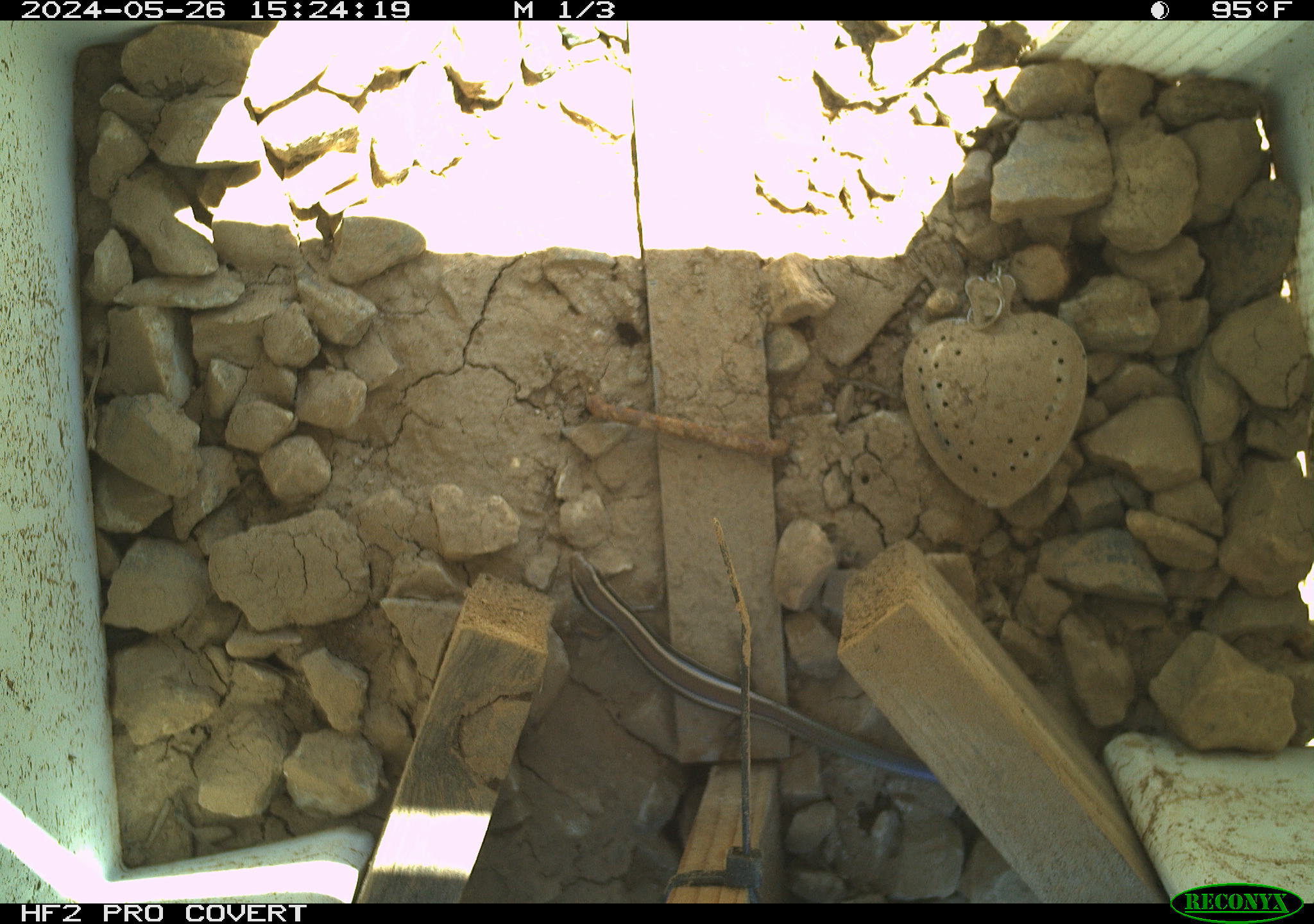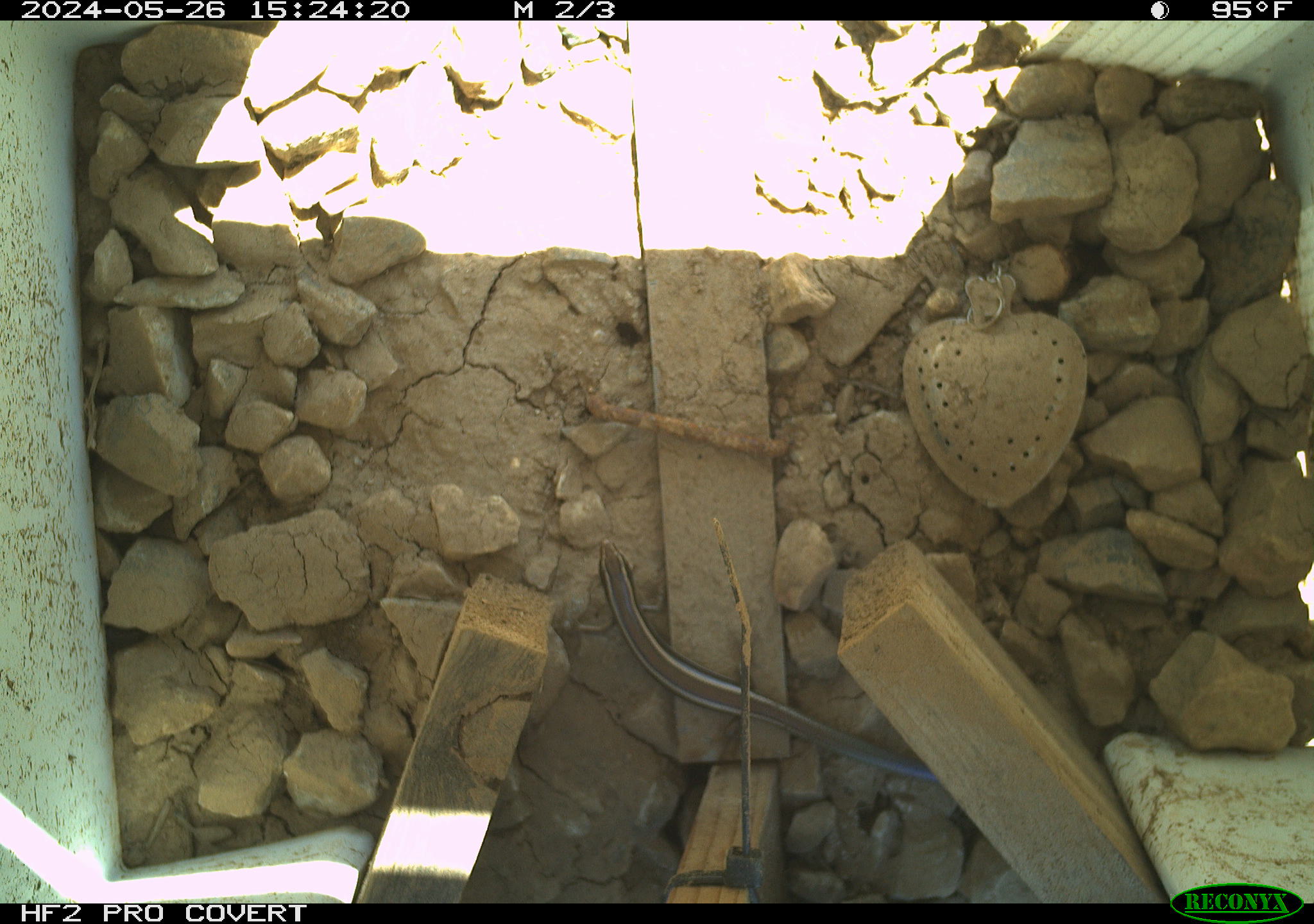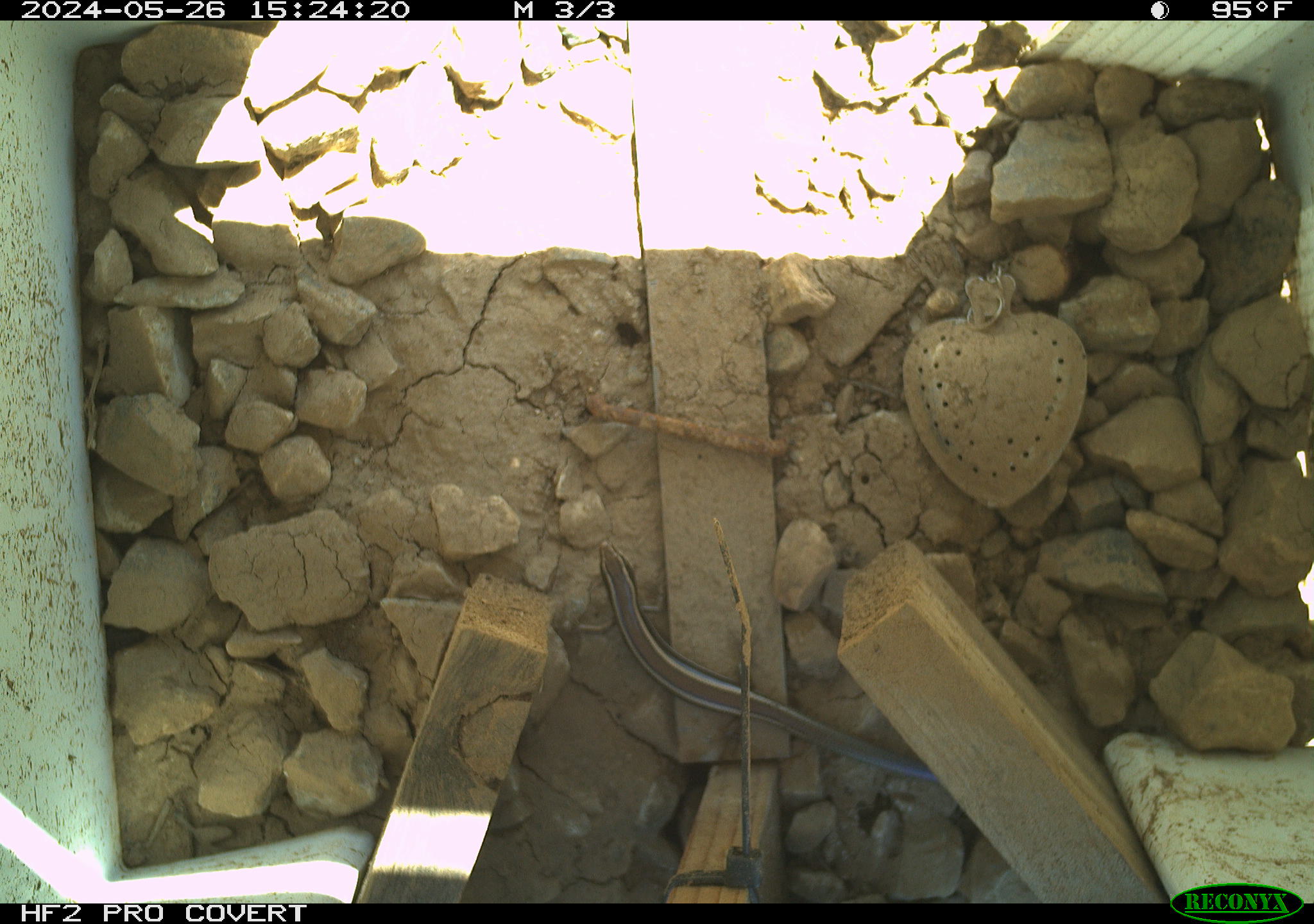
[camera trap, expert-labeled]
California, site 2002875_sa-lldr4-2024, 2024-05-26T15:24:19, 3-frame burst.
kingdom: Animalia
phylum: Chordata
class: Reptilia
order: Squamata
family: Scincidae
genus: Plestiodon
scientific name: Plestiodon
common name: blue-tailed skinks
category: plestiodon species